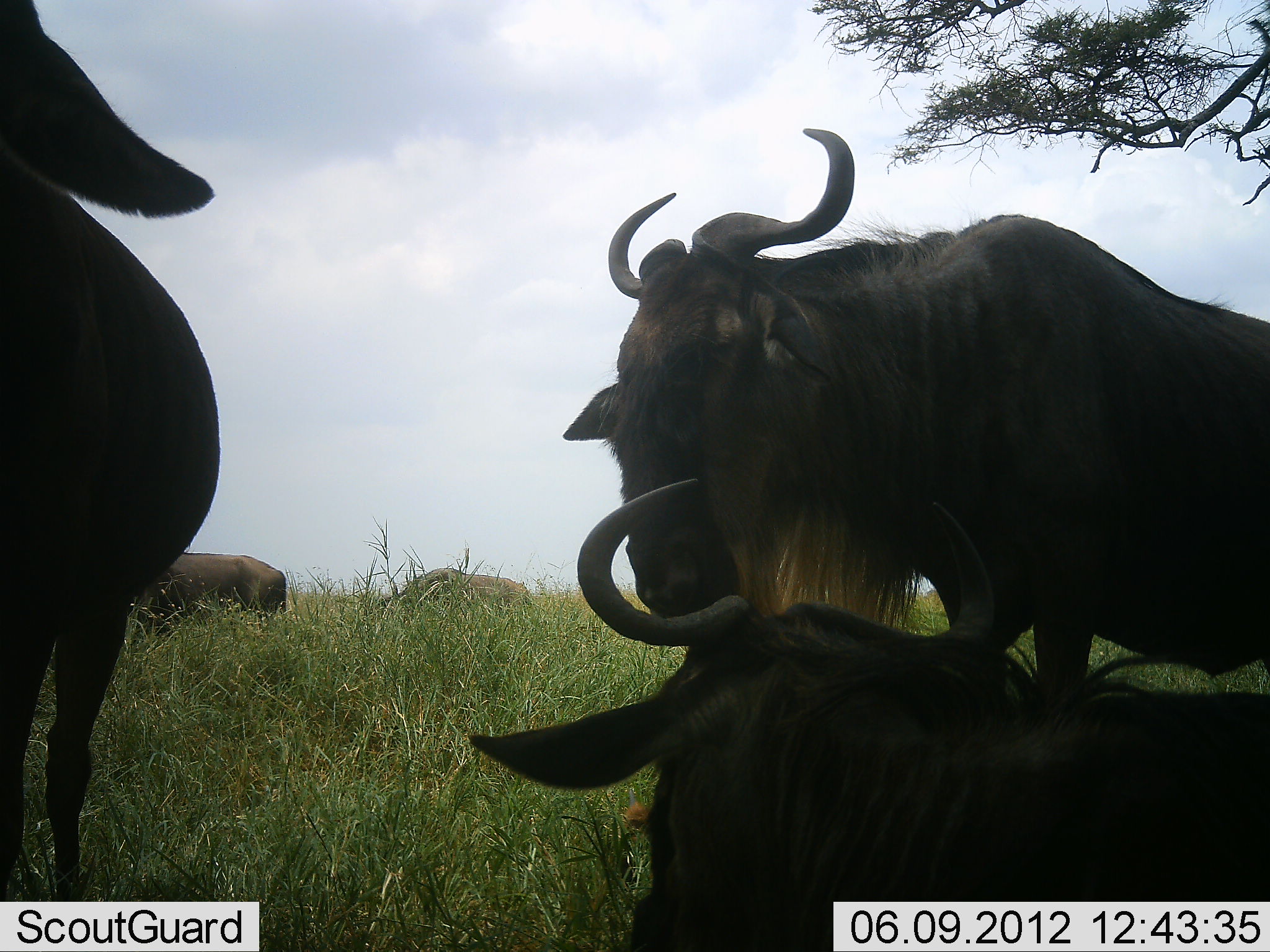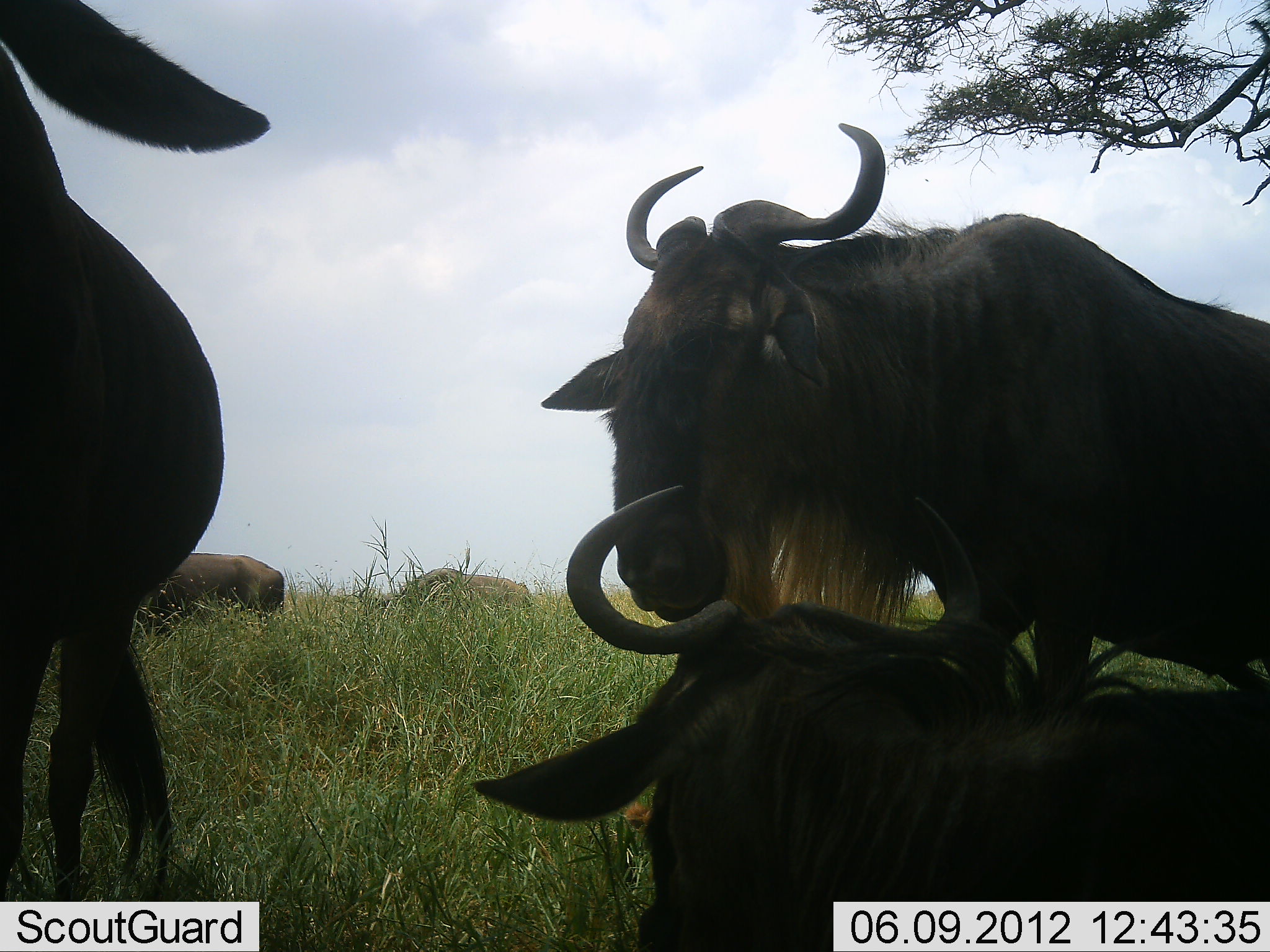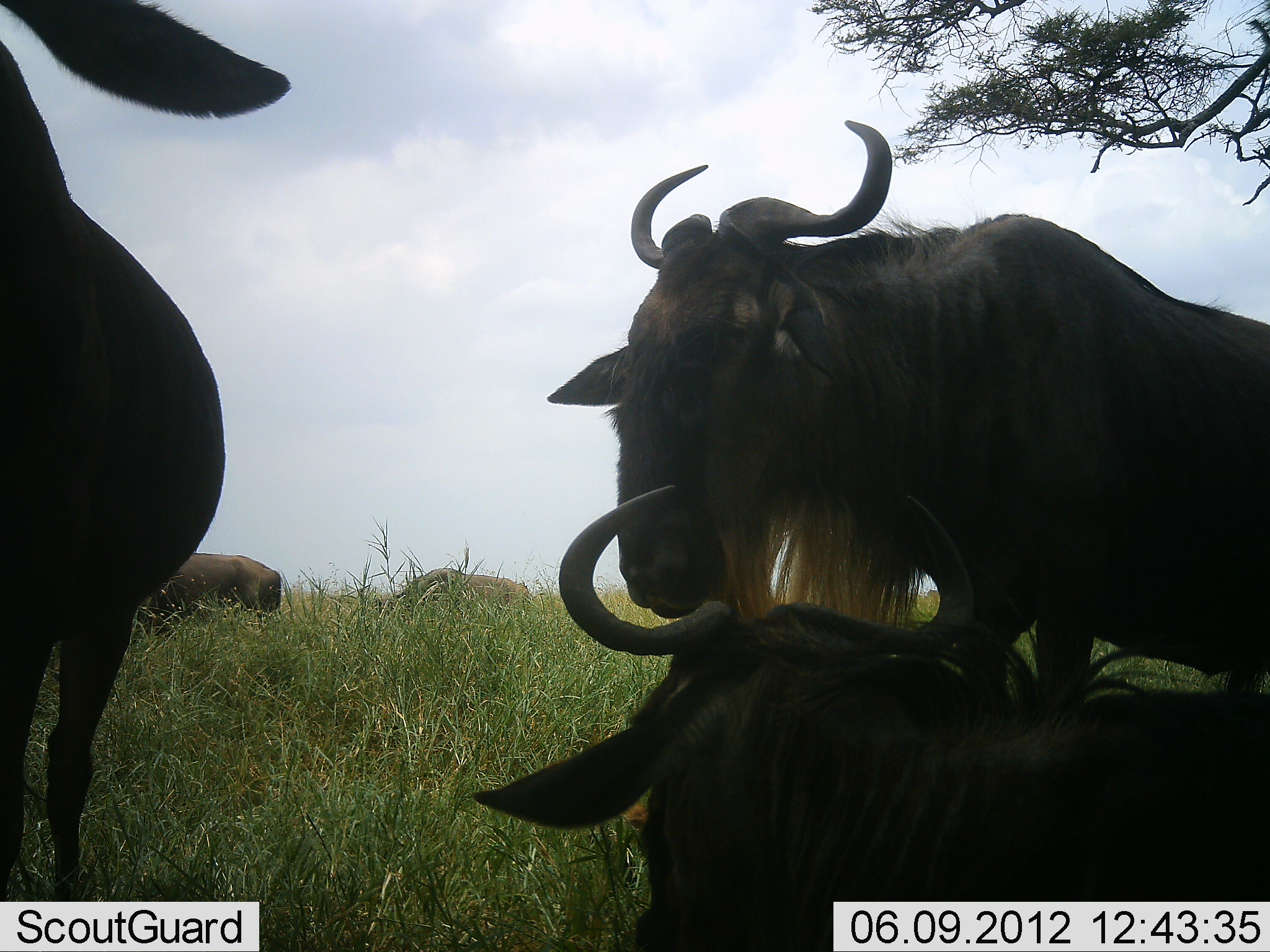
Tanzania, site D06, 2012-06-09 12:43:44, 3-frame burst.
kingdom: Animalia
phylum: Chordata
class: Mammalia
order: Artiodactyla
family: Bovidae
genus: Connochaetes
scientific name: Connochaetes taurinus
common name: blue wildebeest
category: wildebeest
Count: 5.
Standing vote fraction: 90%.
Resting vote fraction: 80%.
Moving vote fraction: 0%.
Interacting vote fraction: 10%.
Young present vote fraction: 0%.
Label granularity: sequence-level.